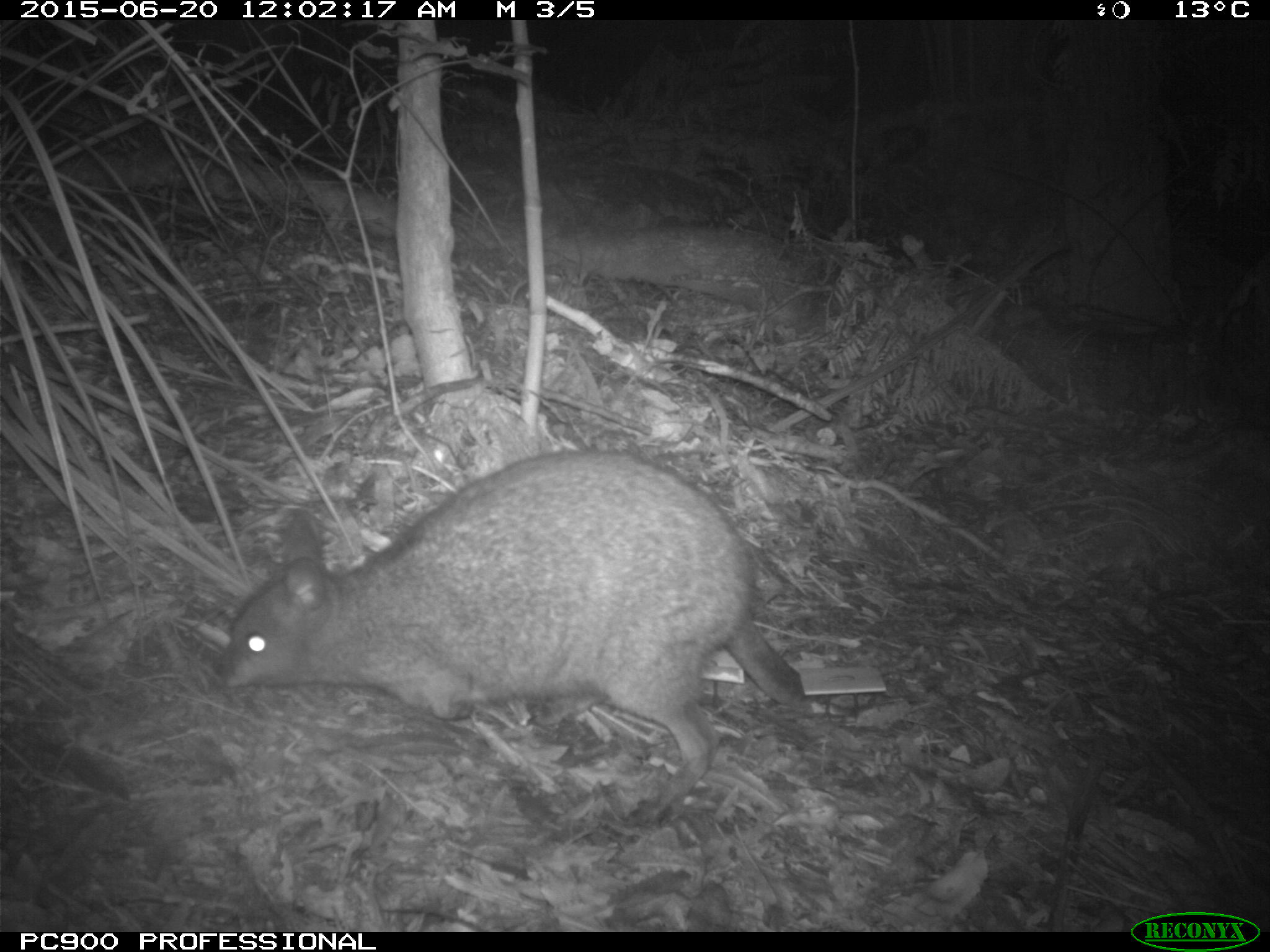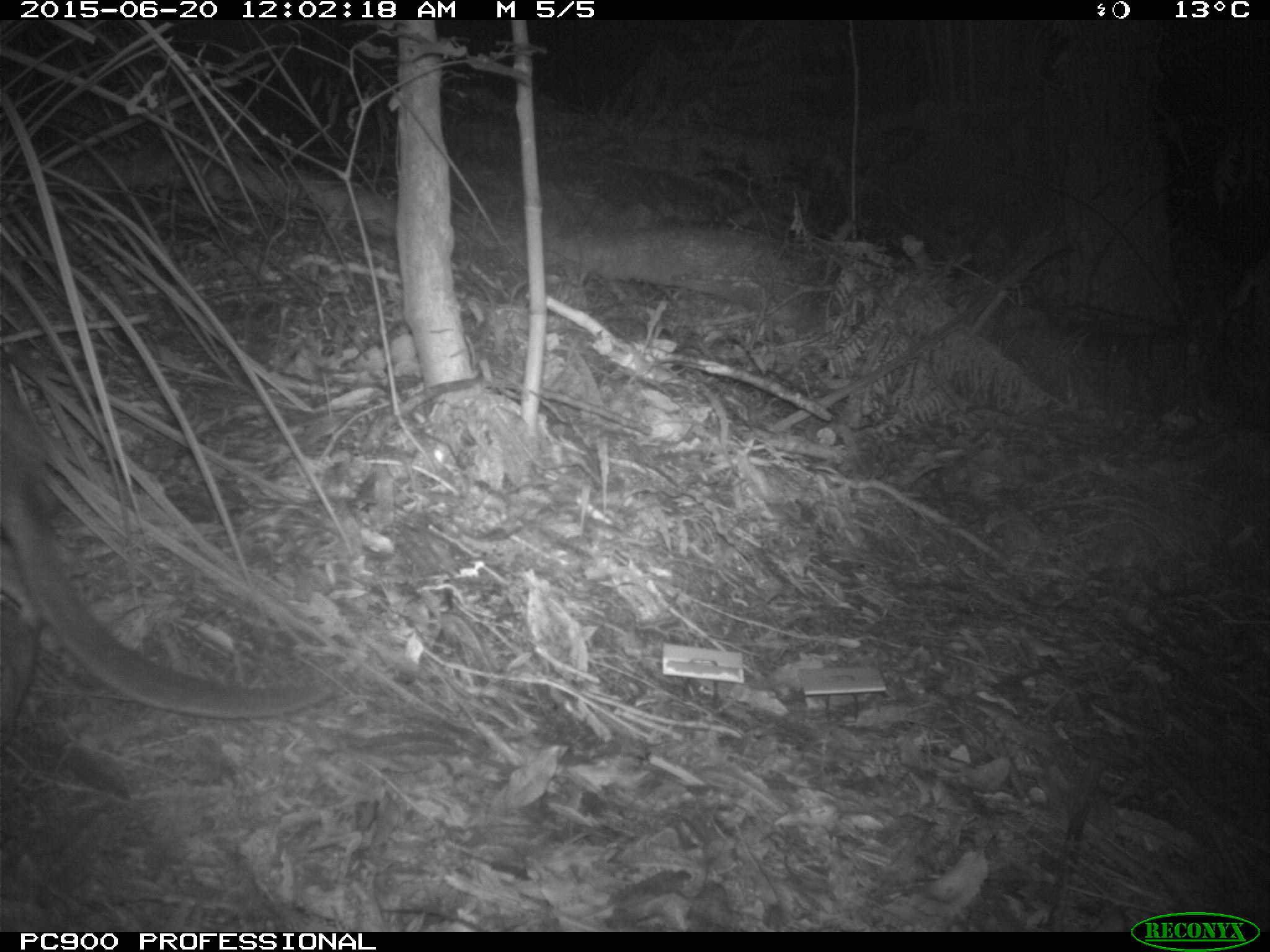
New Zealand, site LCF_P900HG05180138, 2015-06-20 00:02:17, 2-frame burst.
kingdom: Animalia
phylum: Chordata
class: Mammalia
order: Diprotodontia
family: Macropodidae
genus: Notamacropus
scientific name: Notamacropus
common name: wallaby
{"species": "wallaby (Notamacropus)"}